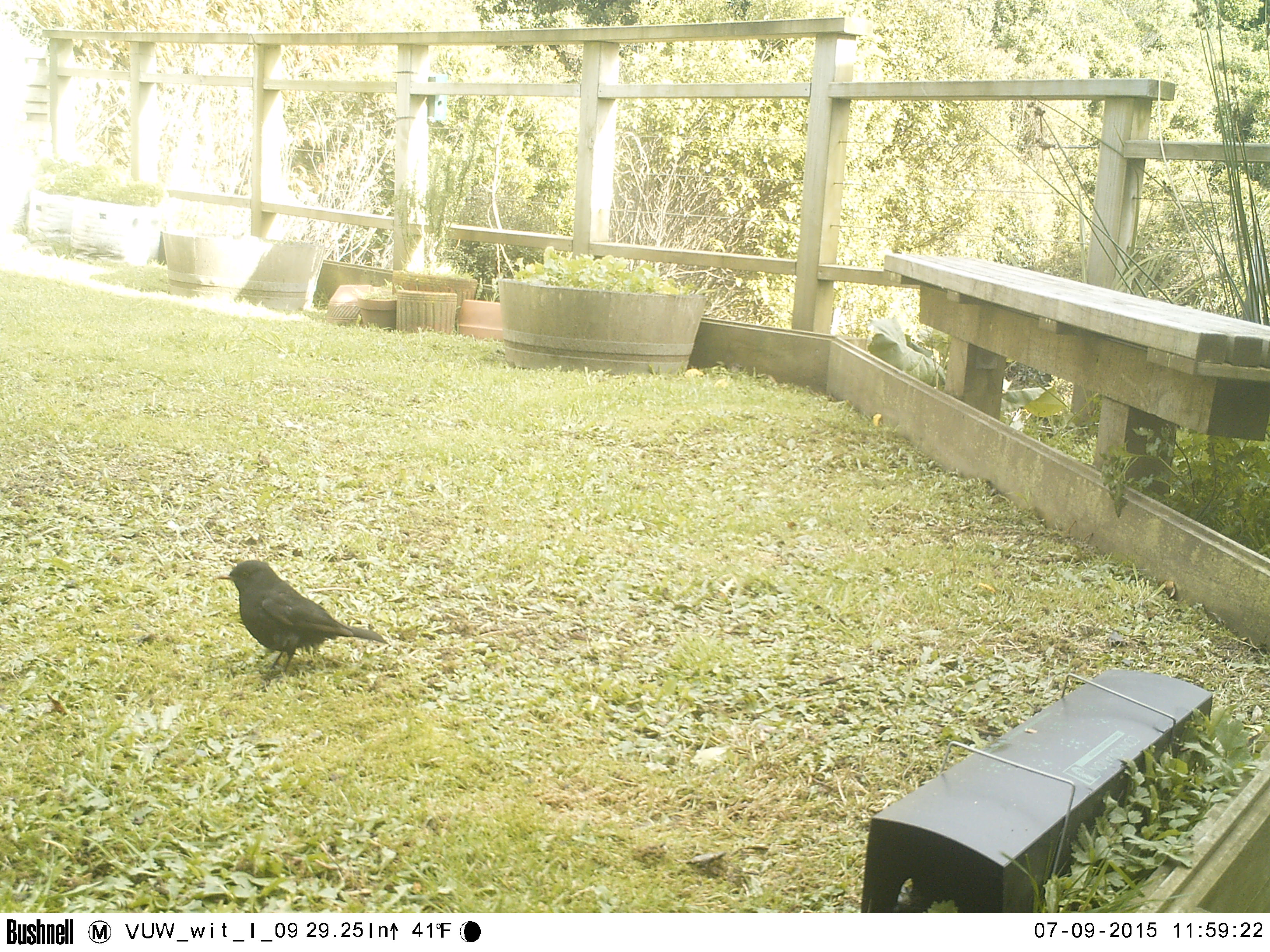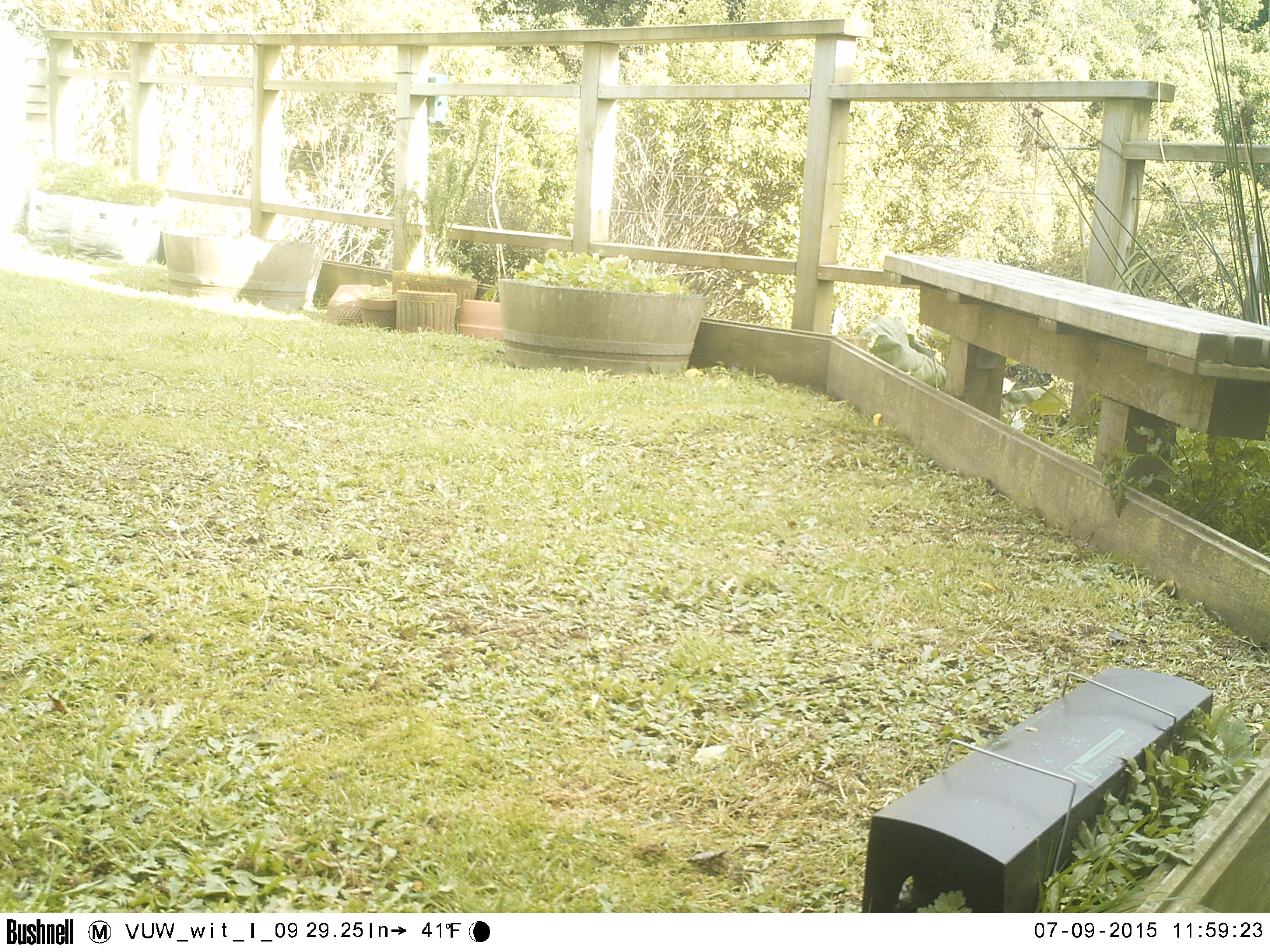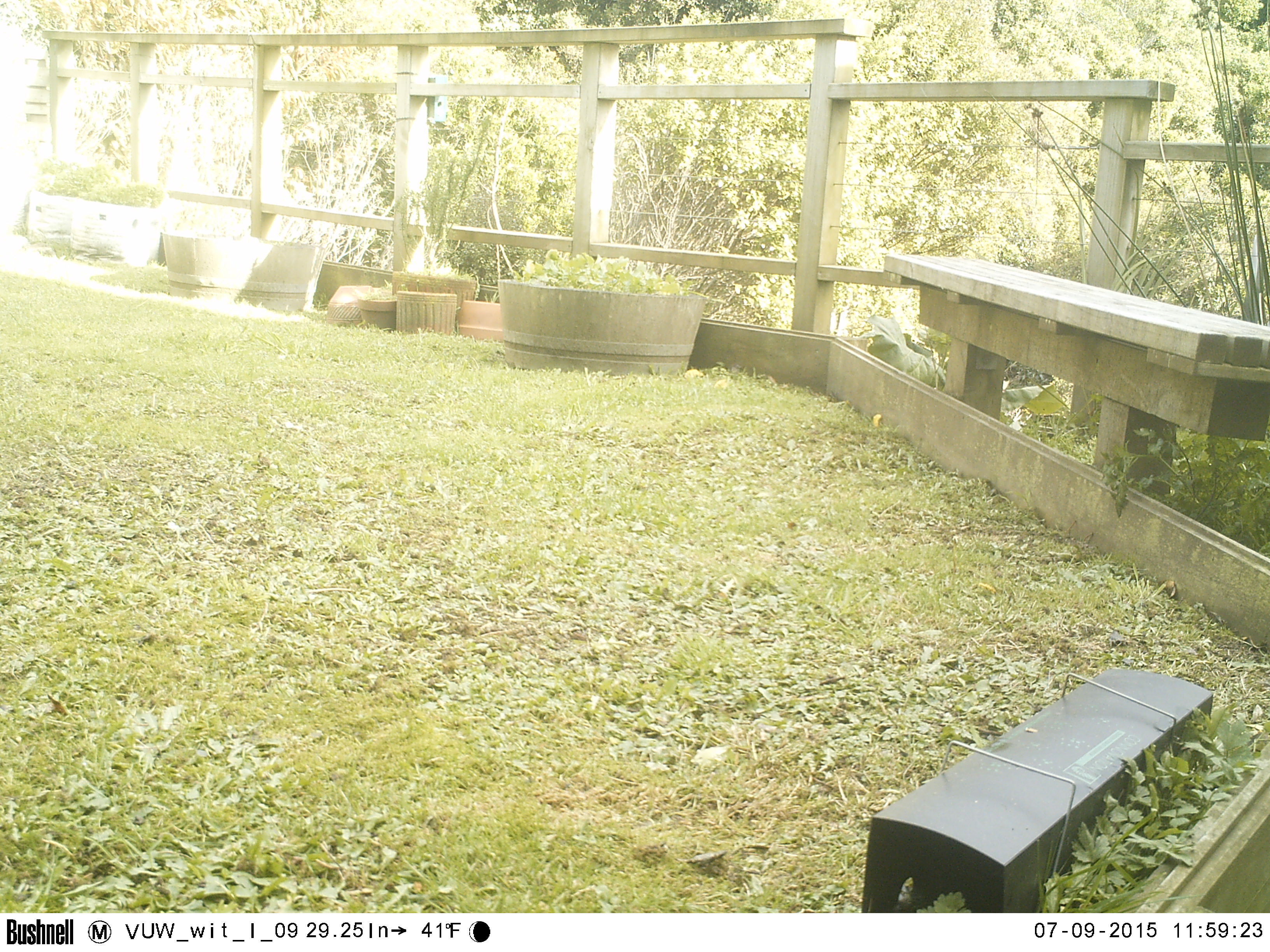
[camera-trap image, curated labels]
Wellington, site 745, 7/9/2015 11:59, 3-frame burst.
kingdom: Animalia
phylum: Chordata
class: Aves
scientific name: Aves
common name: bird